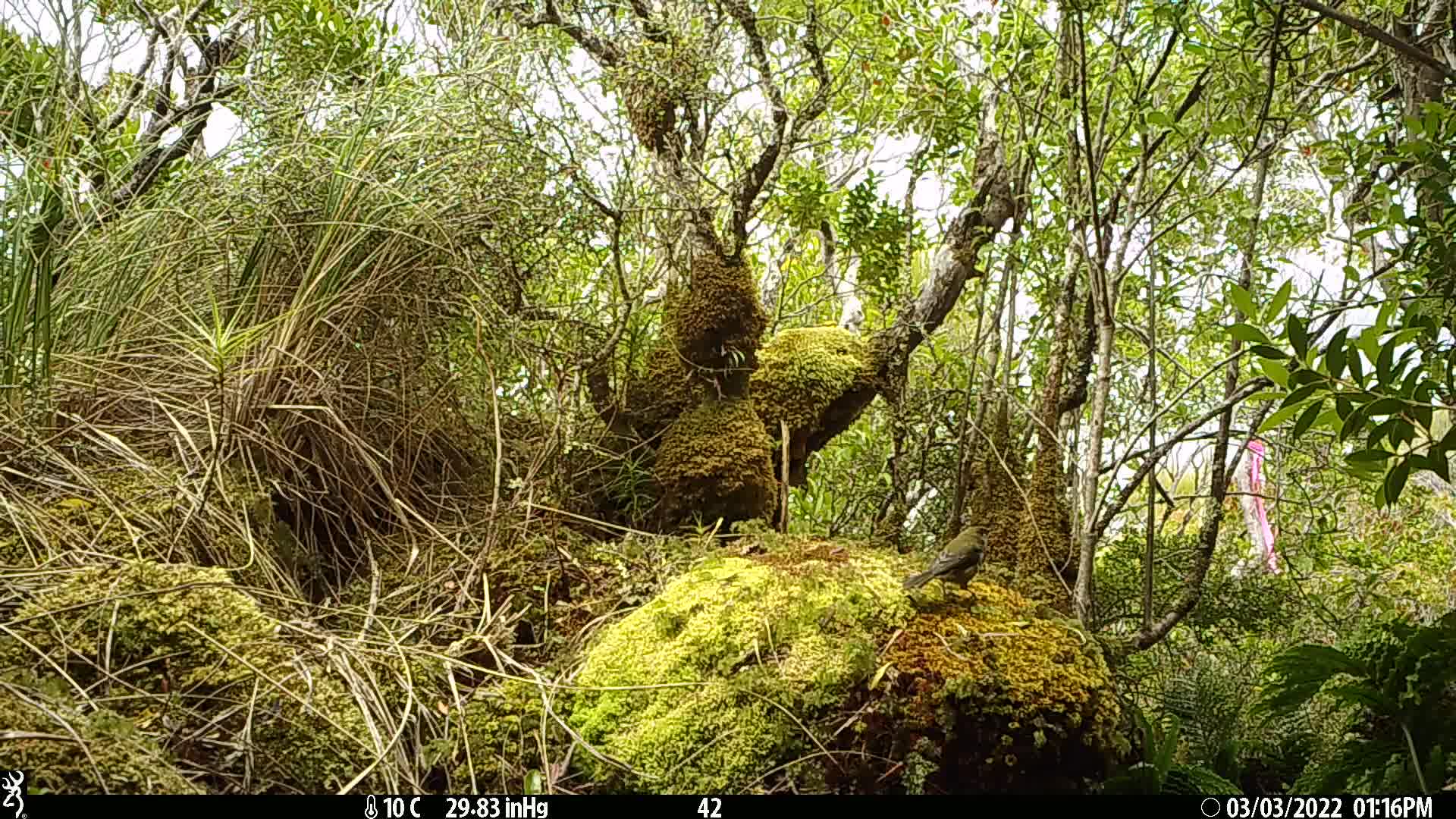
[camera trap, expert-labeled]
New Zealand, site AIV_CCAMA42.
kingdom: Animalia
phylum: Chordata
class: Aves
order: Passeriformes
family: Meliphagidae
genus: Anthornis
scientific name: Anthornis melanura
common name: new zealand bellbird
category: bellbird